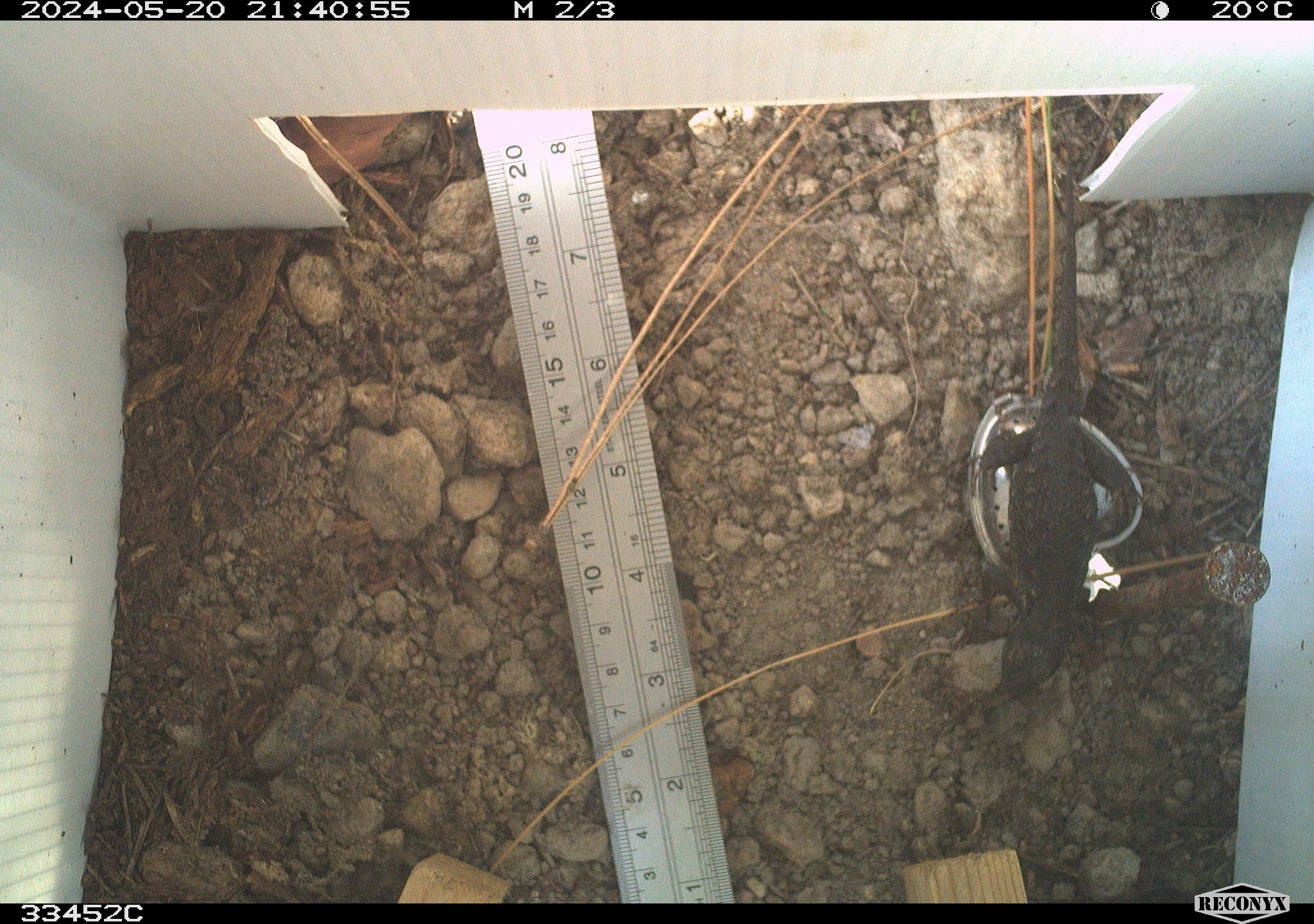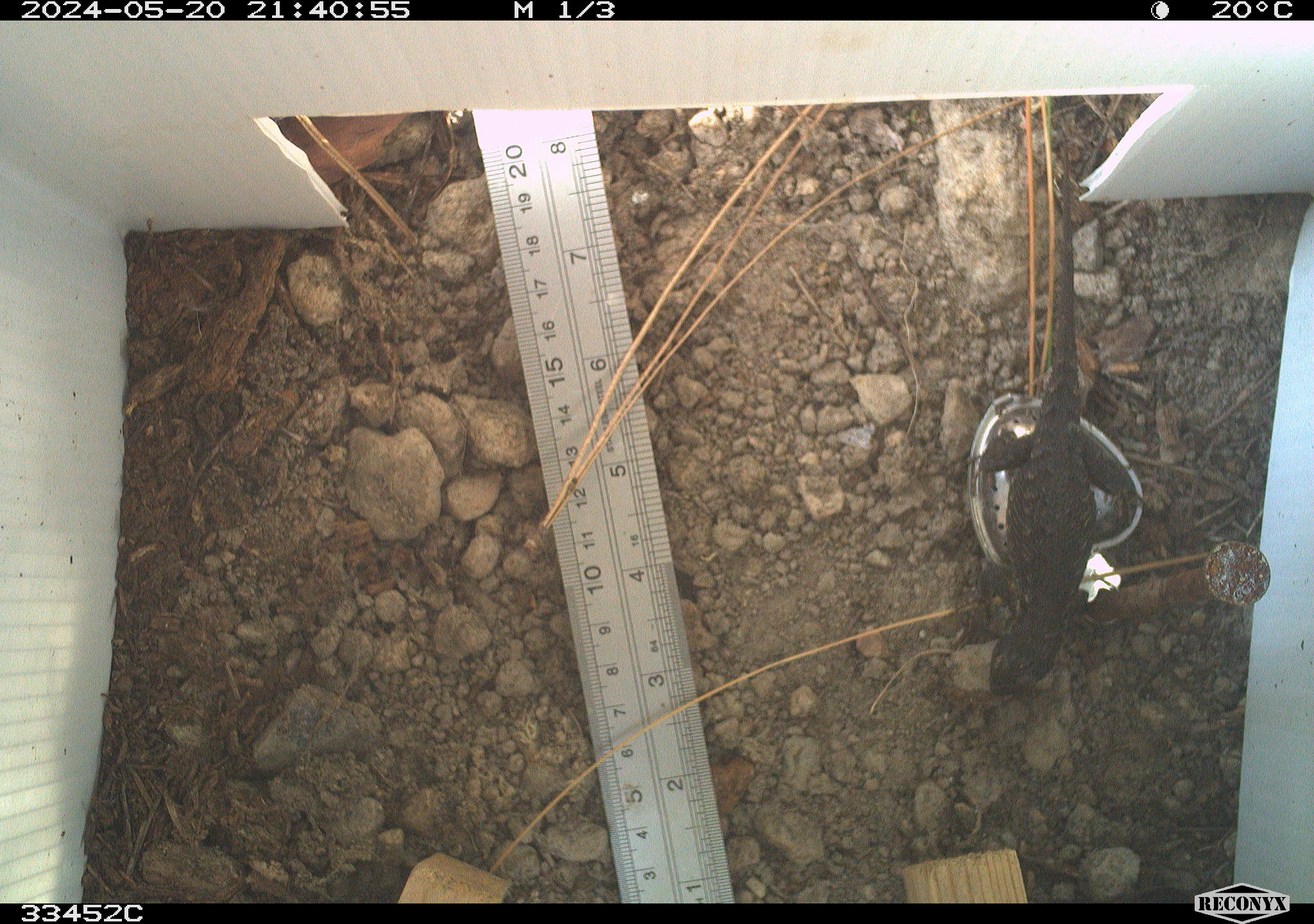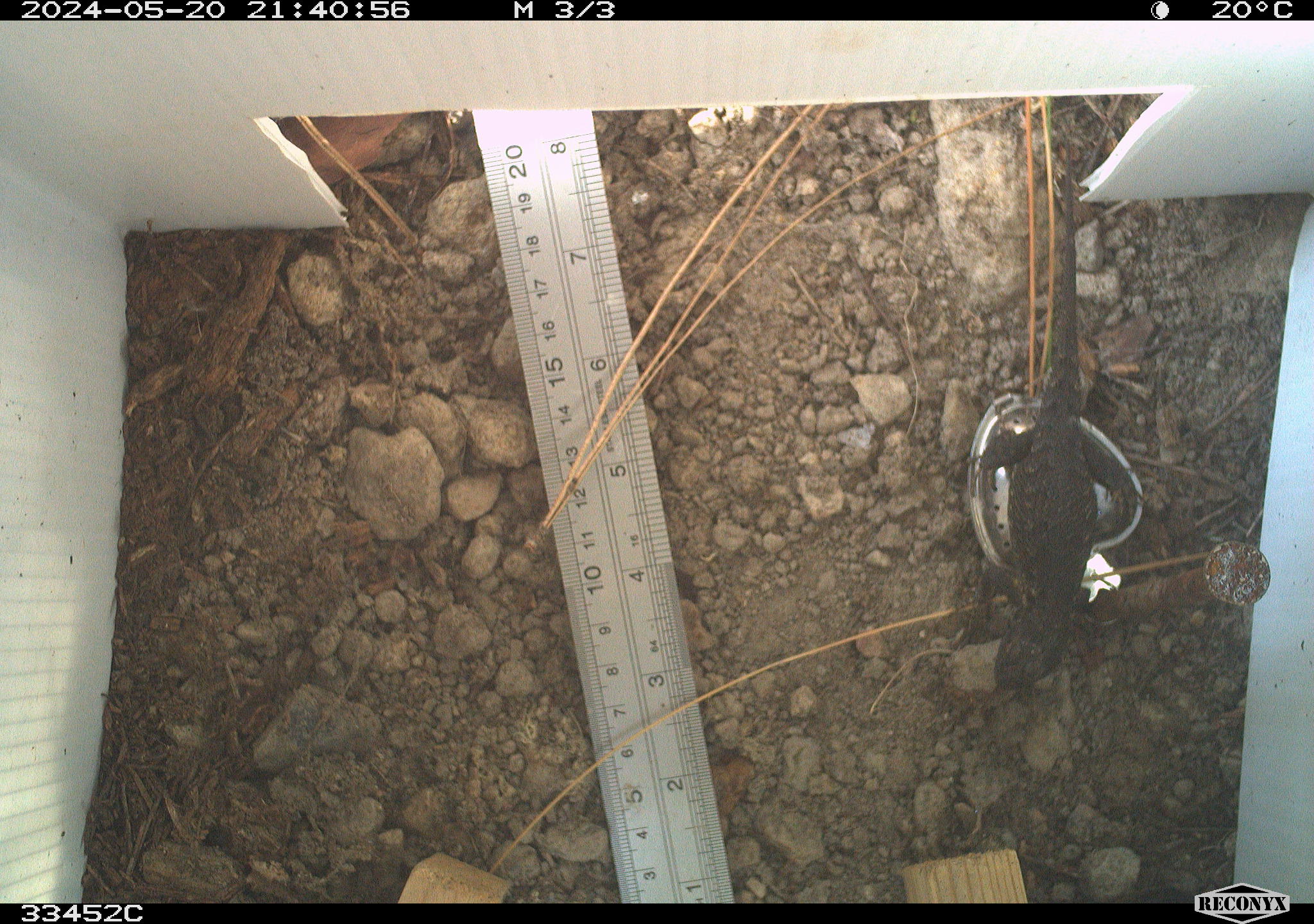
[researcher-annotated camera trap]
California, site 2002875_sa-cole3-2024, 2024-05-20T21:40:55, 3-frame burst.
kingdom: Animalia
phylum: Chordata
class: Reptilia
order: Squamata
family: Phrynosomatidae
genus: Sceloporus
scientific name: Sceloporus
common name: spiny lizards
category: sceloporus species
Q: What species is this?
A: Sceloporus species (spiny lizards) (Sceloporus).